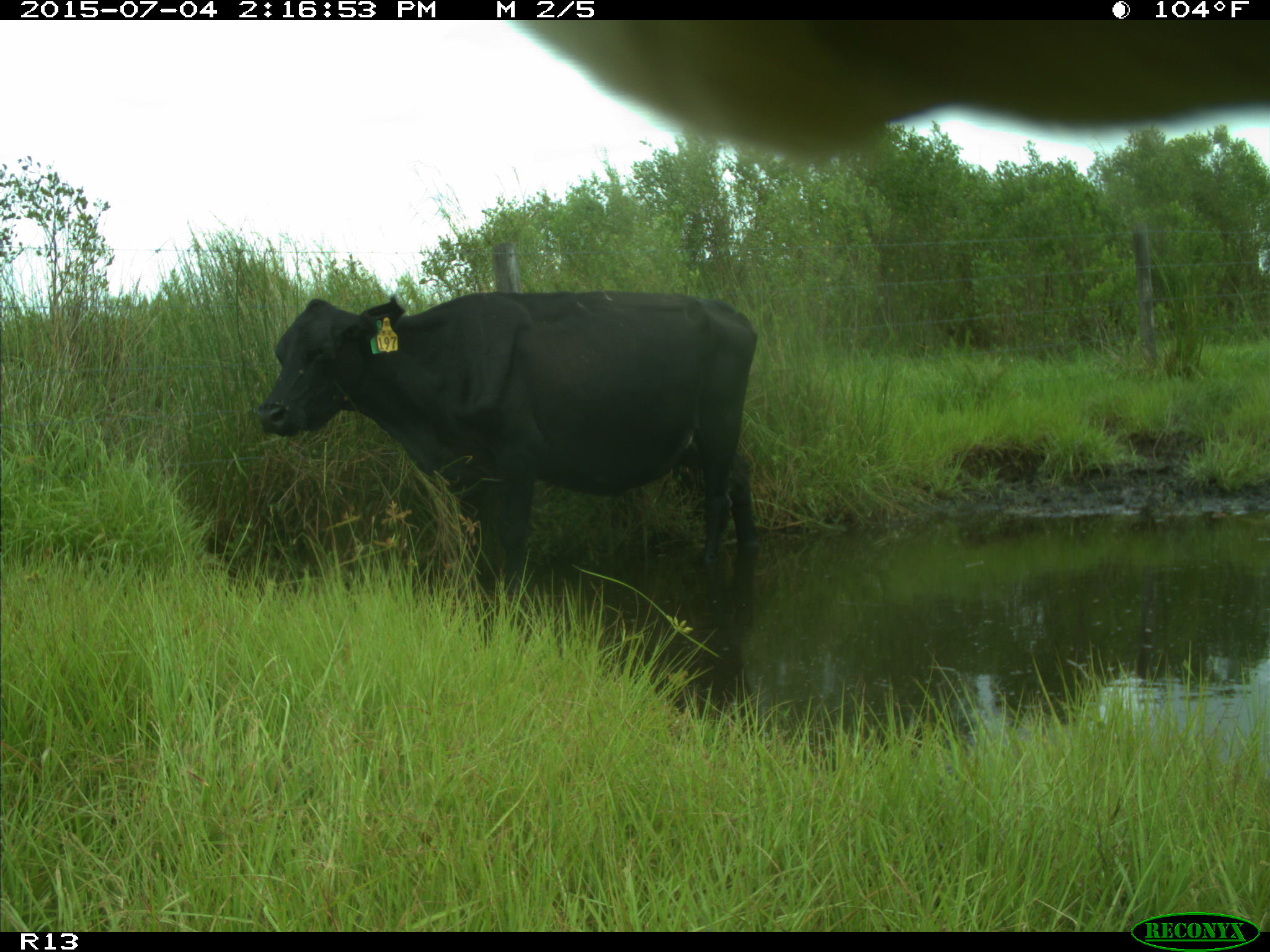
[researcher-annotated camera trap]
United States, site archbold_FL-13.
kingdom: Animalia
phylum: Chordata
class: Mammalia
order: Artiodactyla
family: Bovidae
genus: Bos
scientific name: Bos taurus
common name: domestic cow